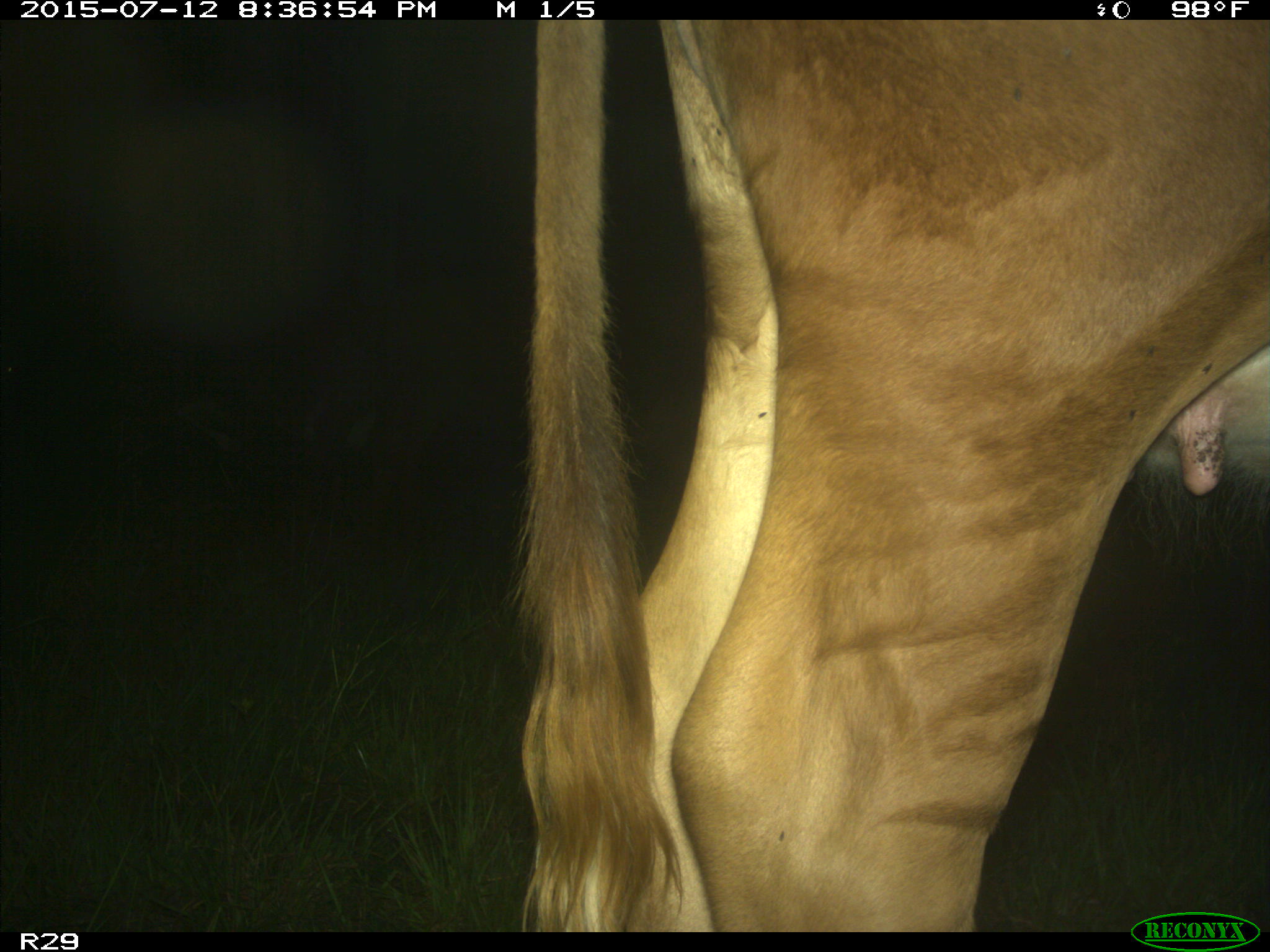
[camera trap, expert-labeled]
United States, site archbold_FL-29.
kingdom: Animalia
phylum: Chordata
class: Mammalia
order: Artiodactyla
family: Bovidae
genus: Bos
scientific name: Bos taurus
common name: domestic cow